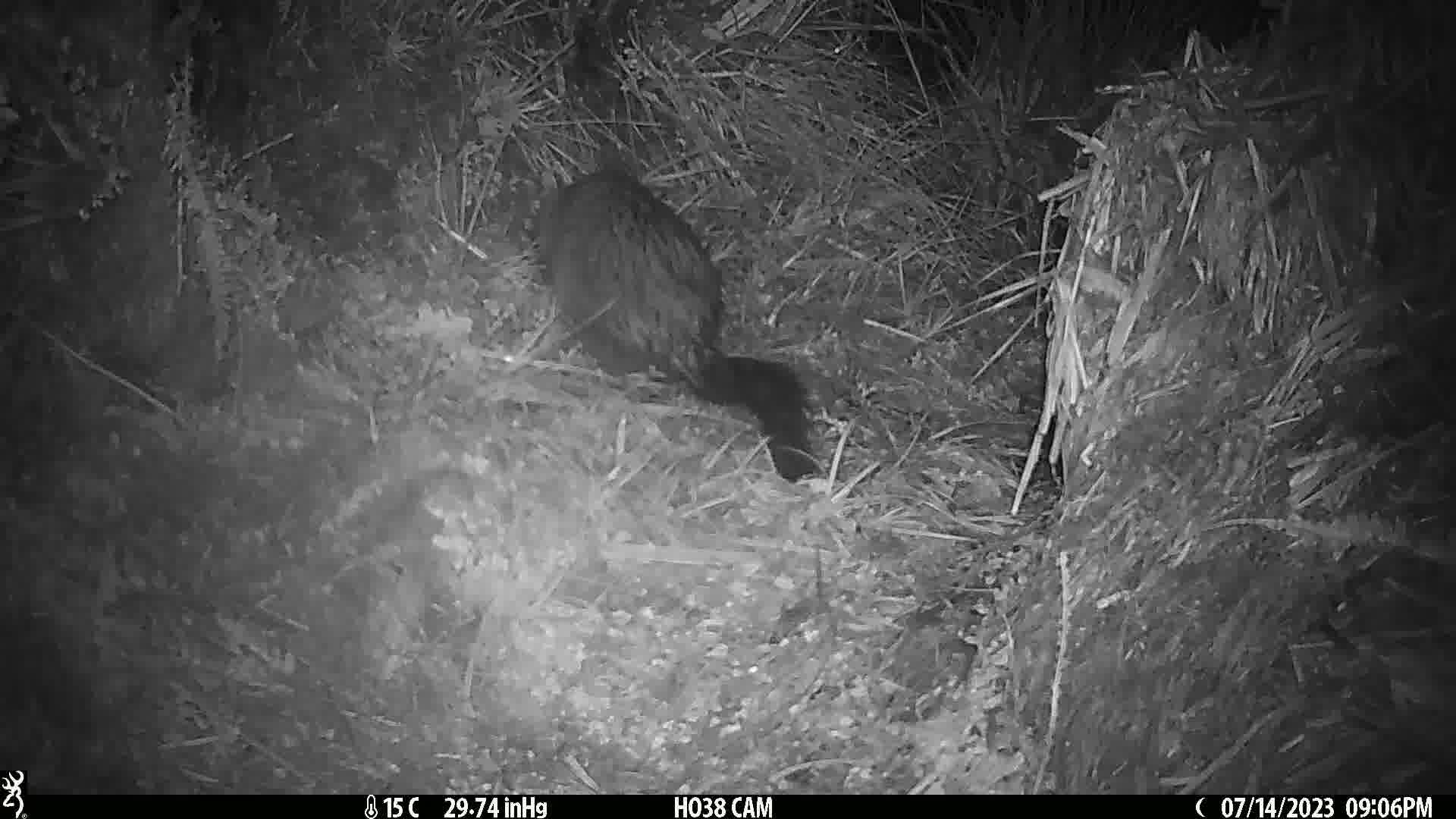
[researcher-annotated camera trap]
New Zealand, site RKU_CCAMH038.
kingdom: Animalia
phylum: Chordata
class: Mammalia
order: Diprotodontia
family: Phalangeridae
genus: Trichosurus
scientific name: Trichosurus vulpecula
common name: common brushtail possum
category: possum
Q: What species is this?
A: Possum (common brushtail possum) (Trichosurus vulpecula).